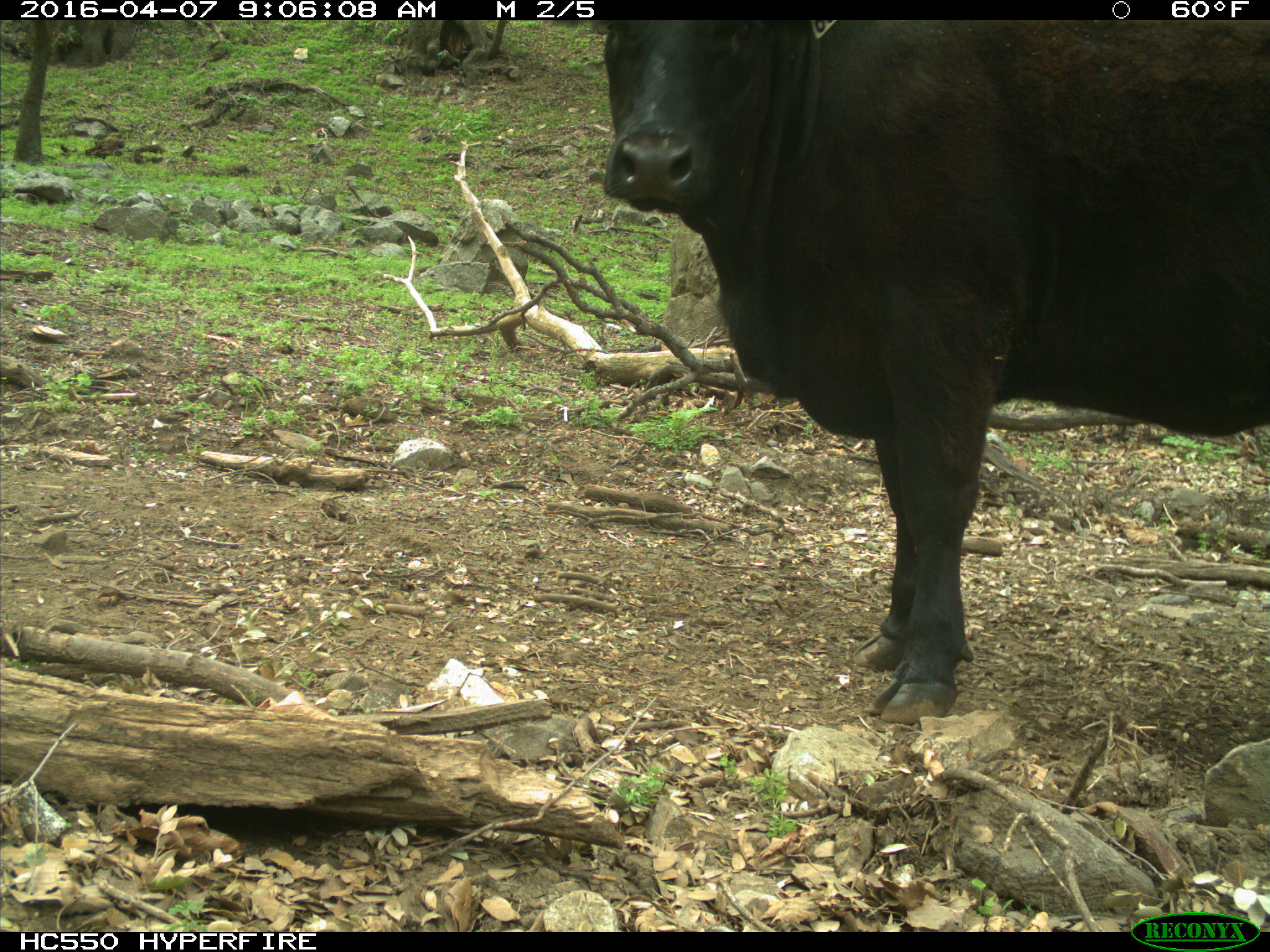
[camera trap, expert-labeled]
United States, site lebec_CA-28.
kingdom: Animalia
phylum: Chordata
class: Mammalia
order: Artiodactyla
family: Bovidae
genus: Bos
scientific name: Bos taurus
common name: domestic cow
Bos taurus (domestic cow).